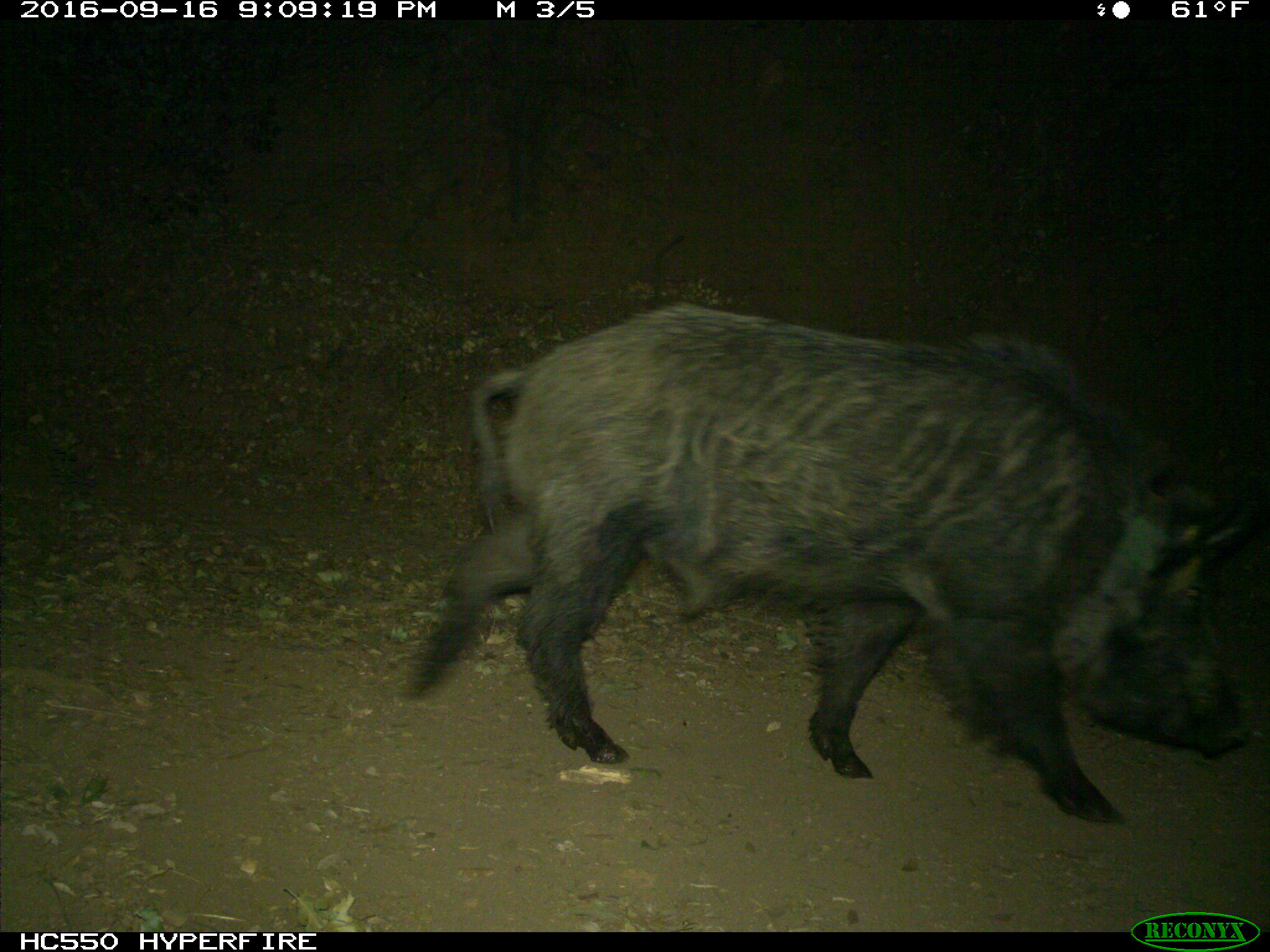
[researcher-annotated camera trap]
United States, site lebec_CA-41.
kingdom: Animalia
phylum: Chordata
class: Mammalia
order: Artiodactyla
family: Suidae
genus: Sus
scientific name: Sus scrofa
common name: wild boar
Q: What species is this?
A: Sus scrofa (wild boar).